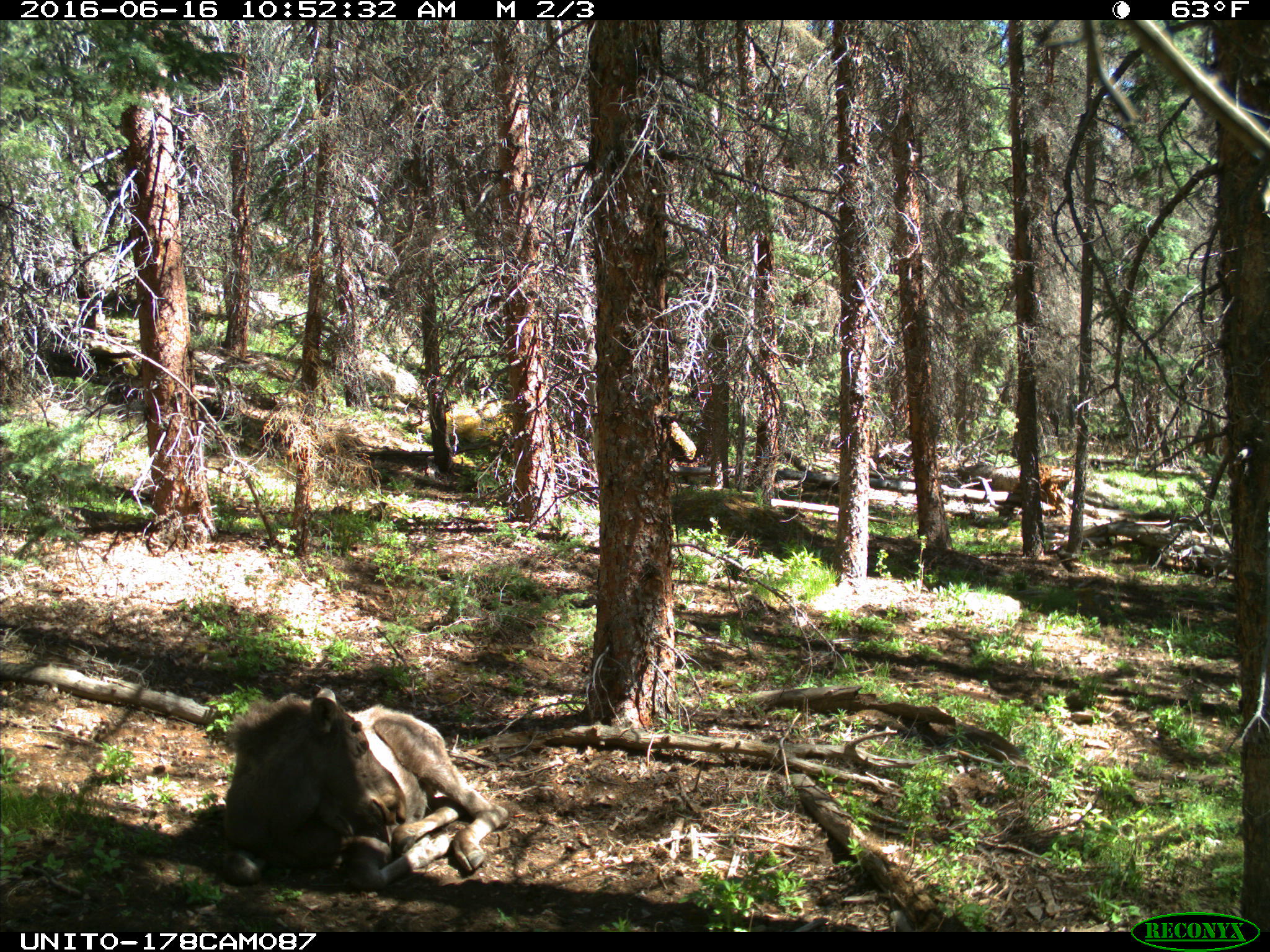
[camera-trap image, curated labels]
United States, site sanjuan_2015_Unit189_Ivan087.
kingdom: Animalia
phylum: Chordata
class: Mammalia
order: Artiodactyla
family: Cervidae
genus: Alces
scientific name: Alces alces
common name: moose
Alces alces (moose).